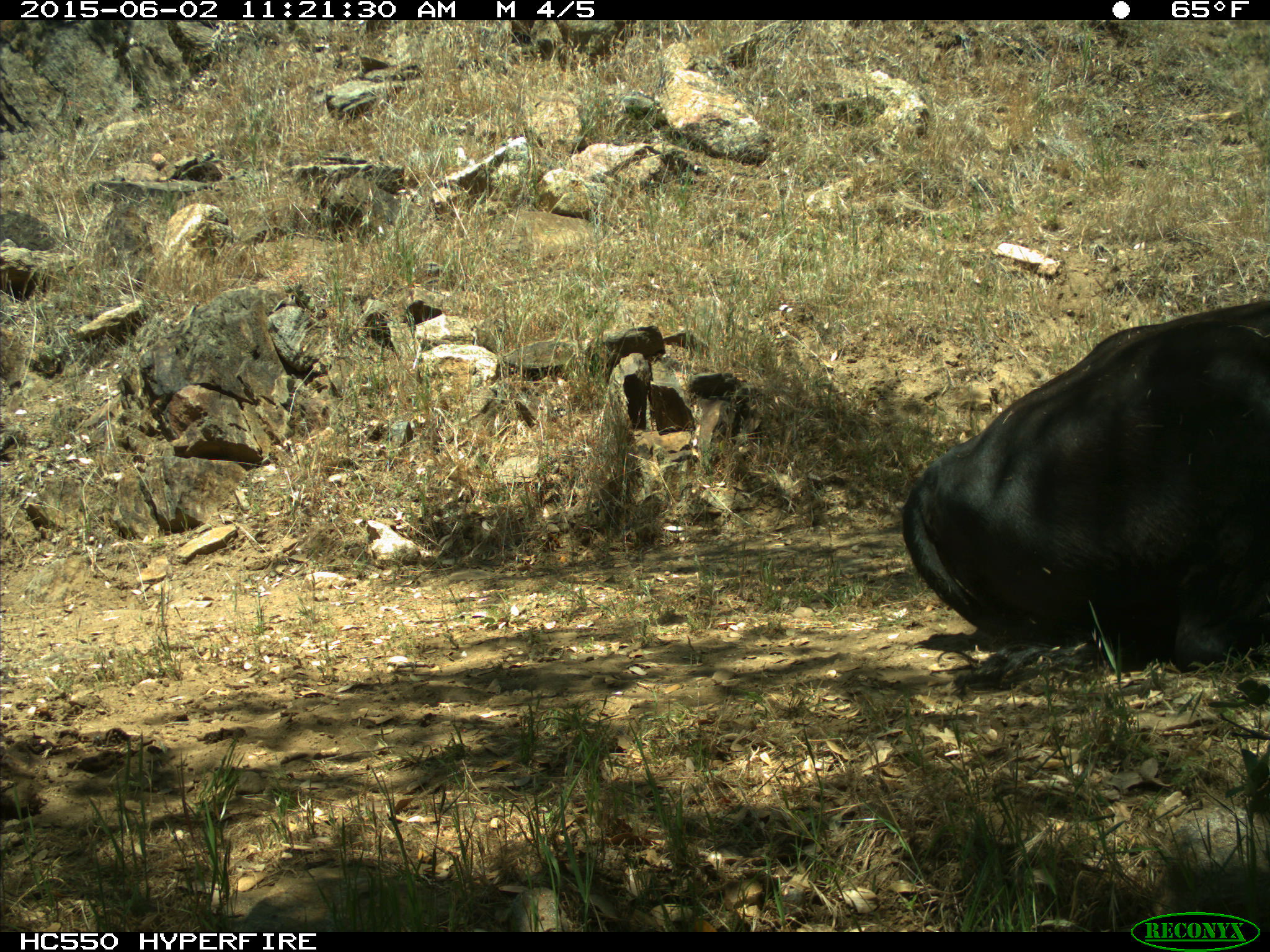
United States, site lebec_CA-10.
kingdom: Animalia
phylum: Chordata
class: Mammalia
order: Artiodactyla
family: Bovidae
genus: Bos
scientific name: Bos taurus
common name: domestic cow